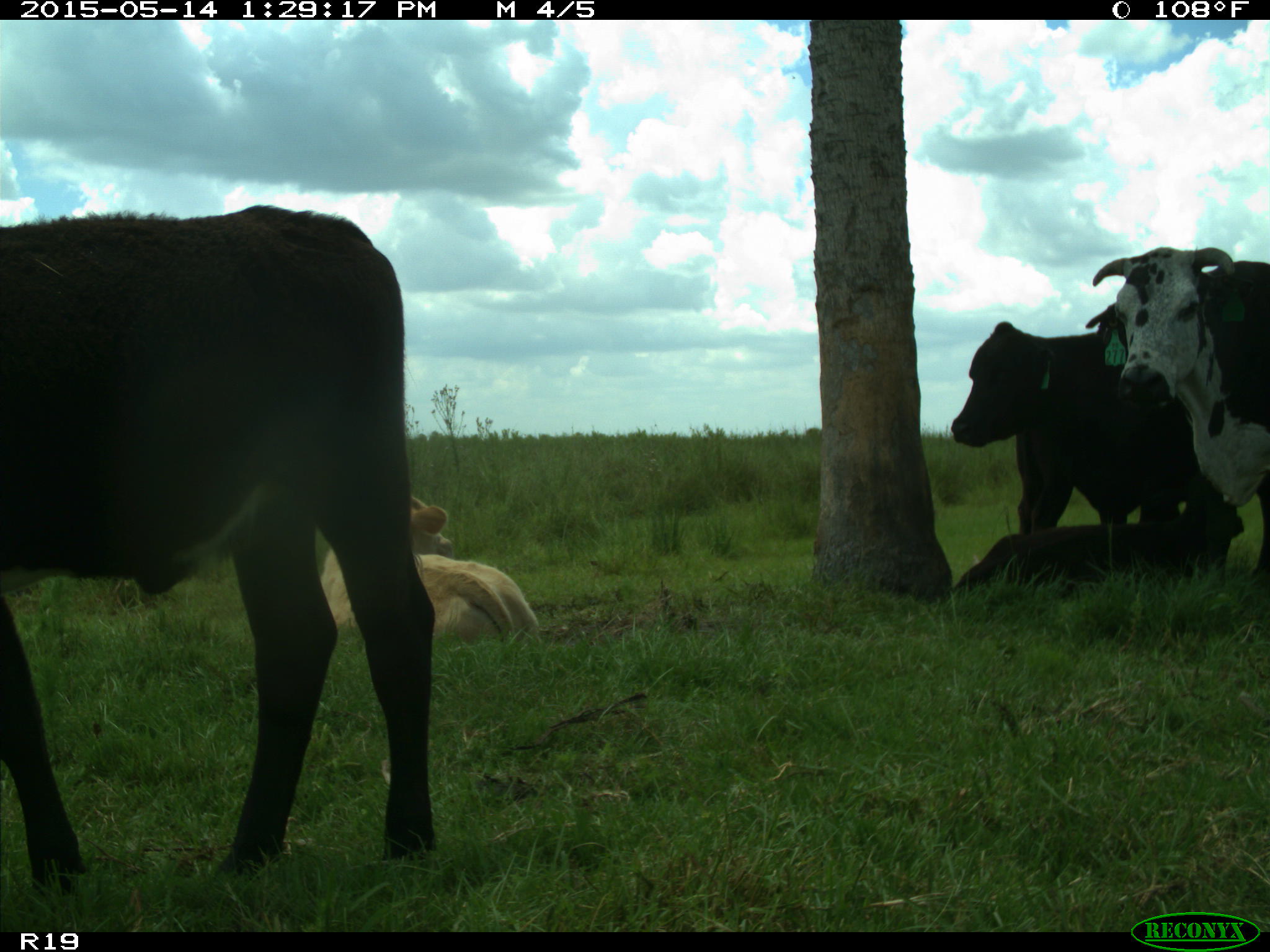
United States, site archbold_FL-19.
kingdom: Animalia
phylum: Chordata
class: Mammalia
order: Artiodactyla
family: Bovidae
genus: Bos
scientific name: Bos taurus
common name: domestic cow